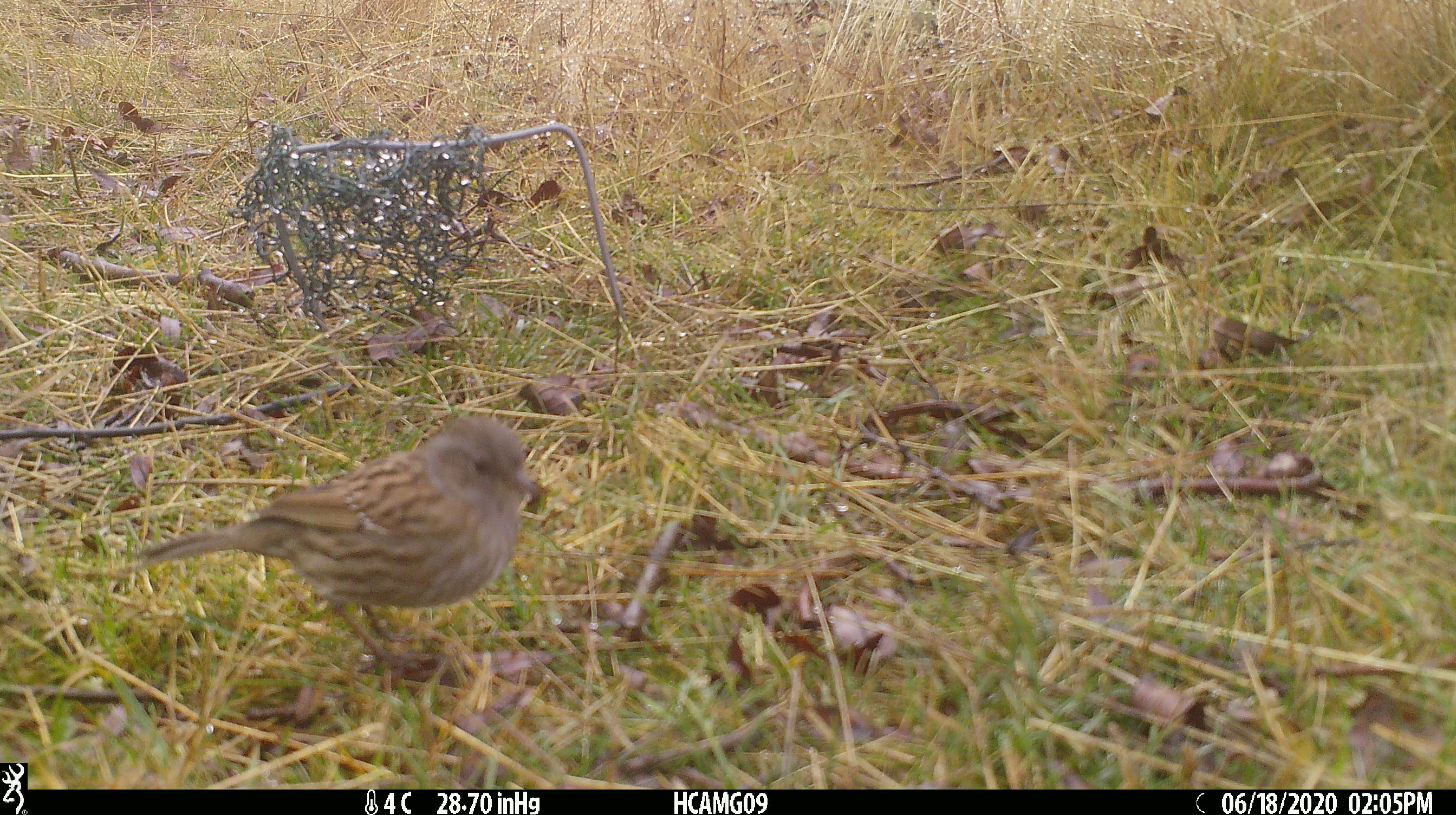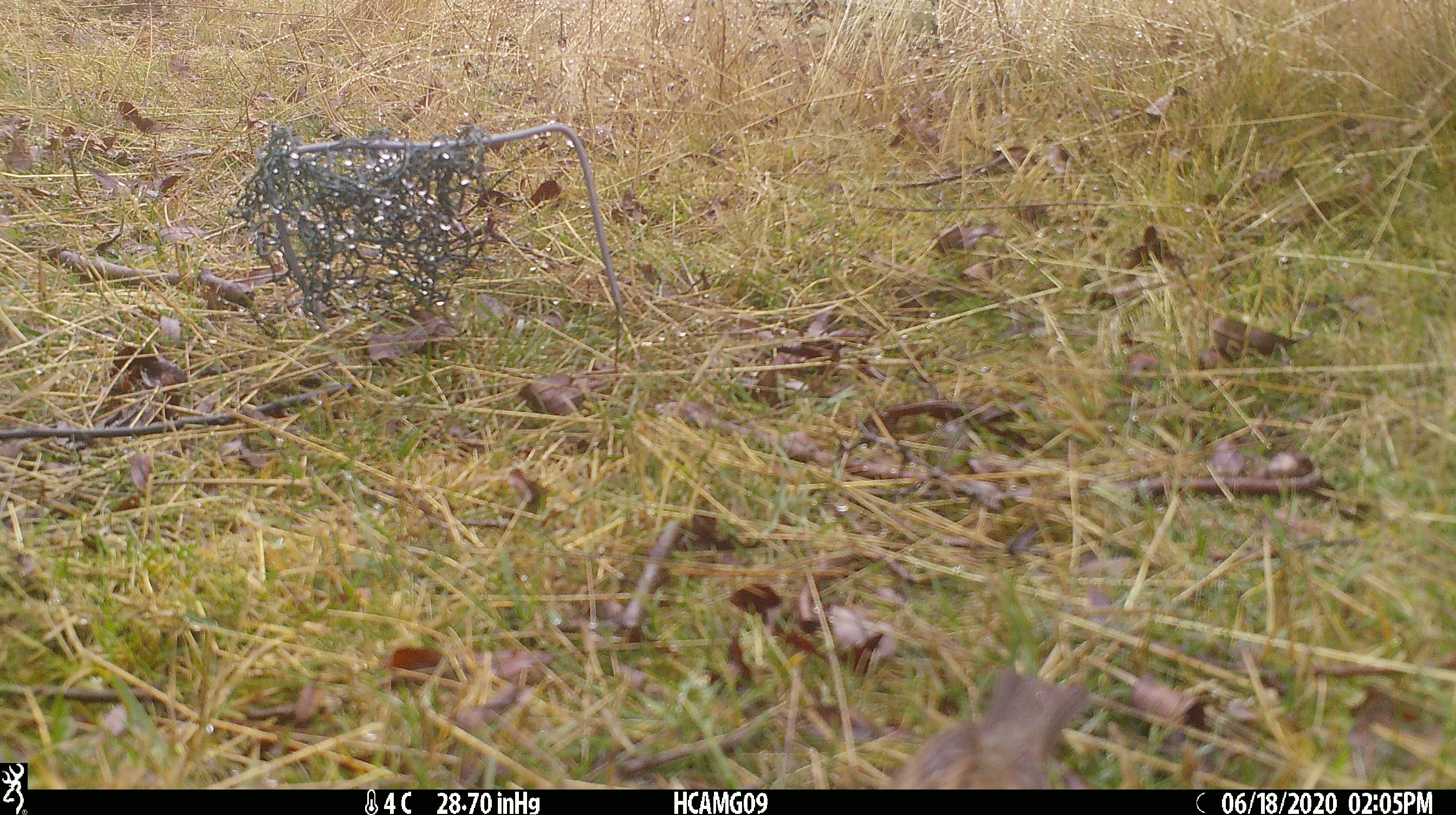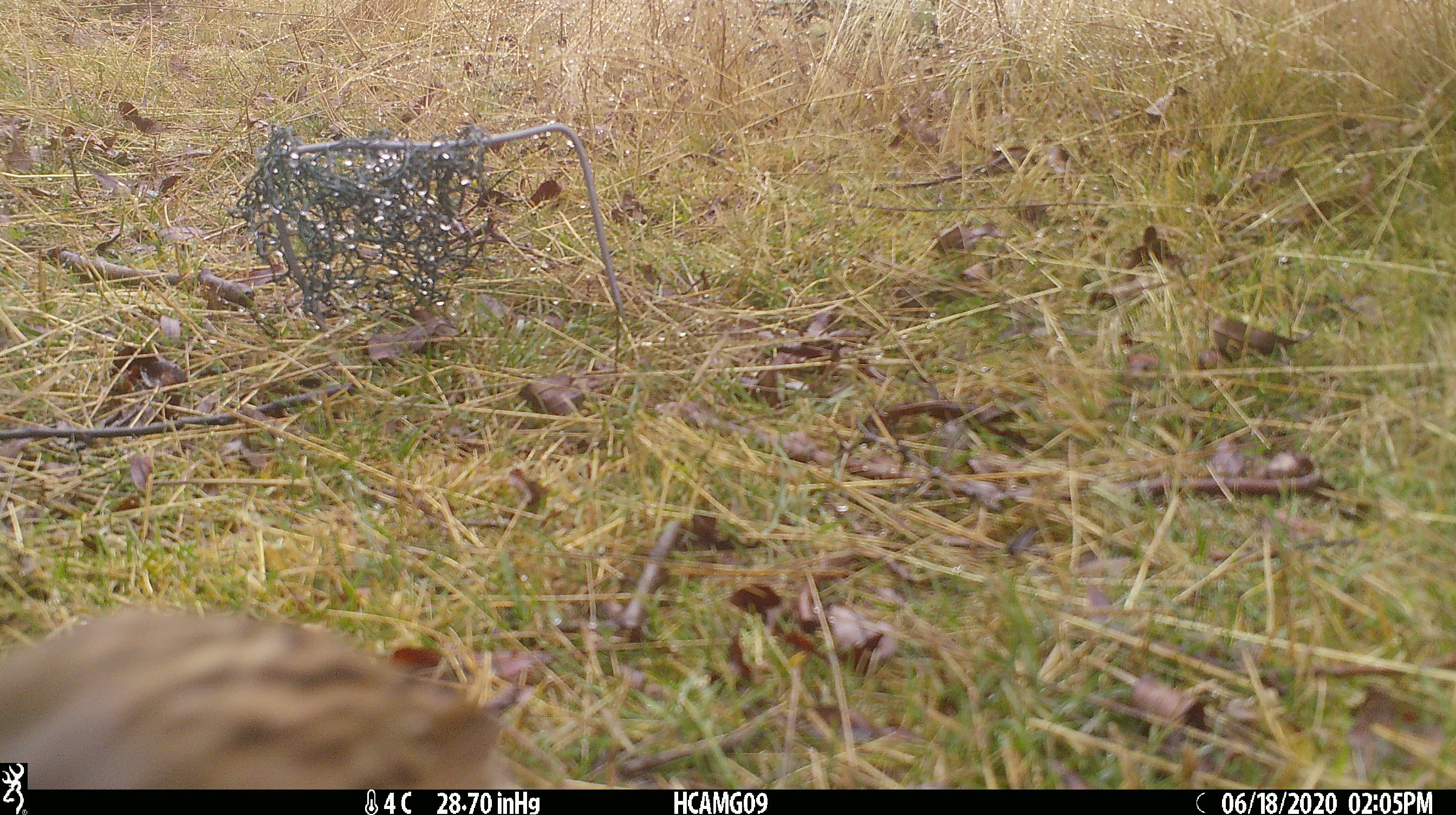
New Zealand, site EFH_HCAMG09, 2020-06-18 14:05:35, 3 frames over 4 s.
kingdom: Animalia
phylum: Chordata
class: Aves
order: Passeriformes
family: Prunellidae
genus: Prunella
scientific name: Prunella modularis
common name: dunnock